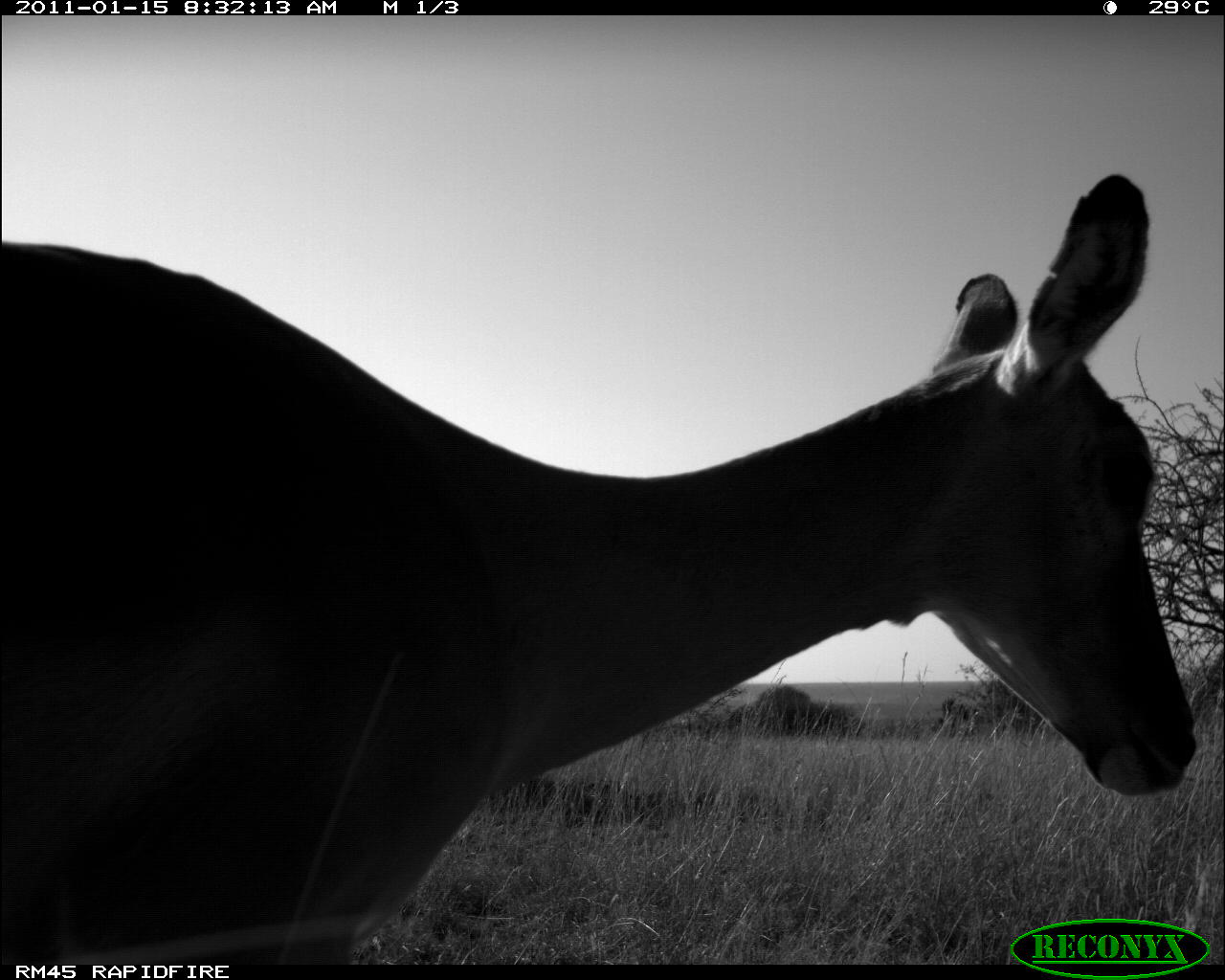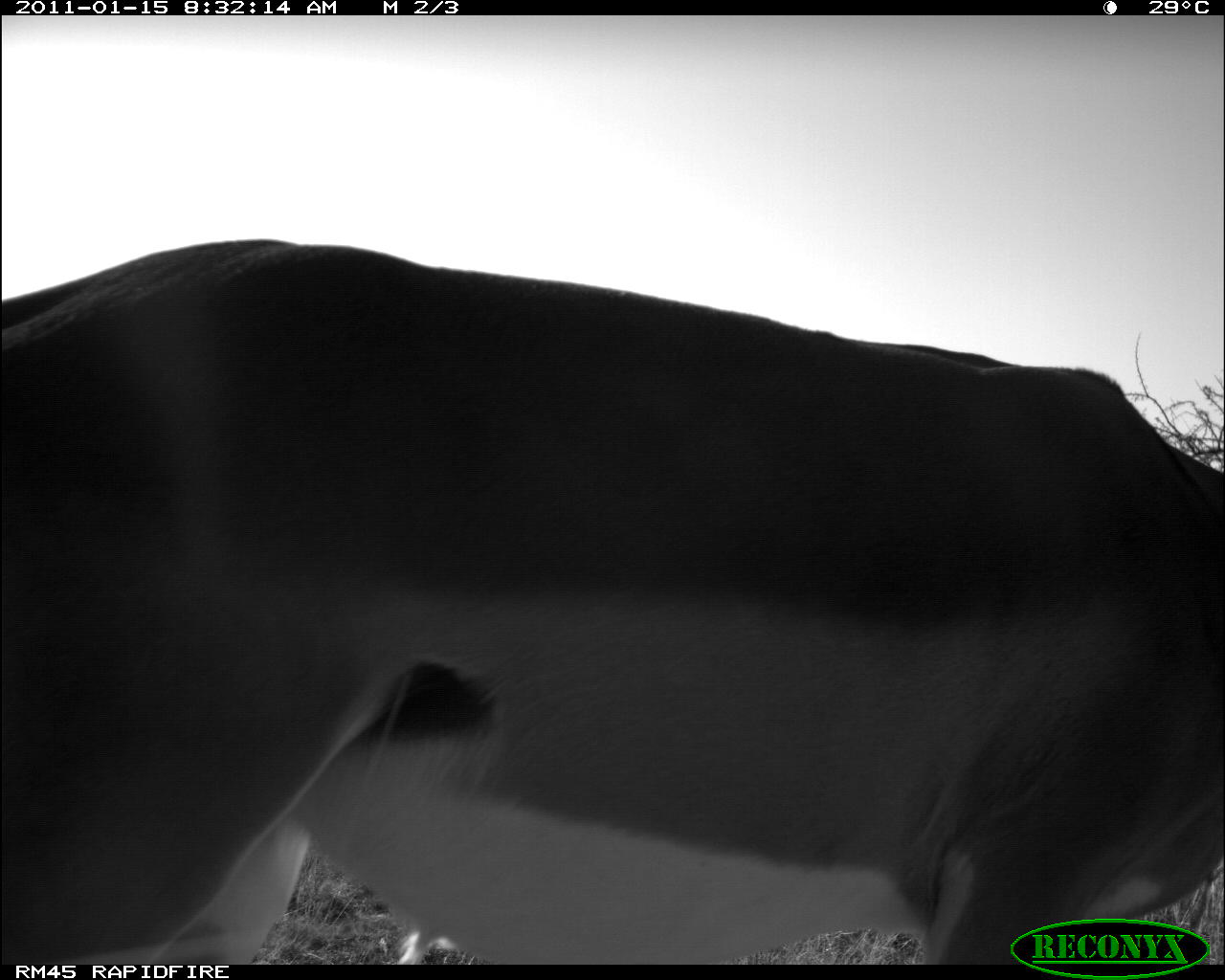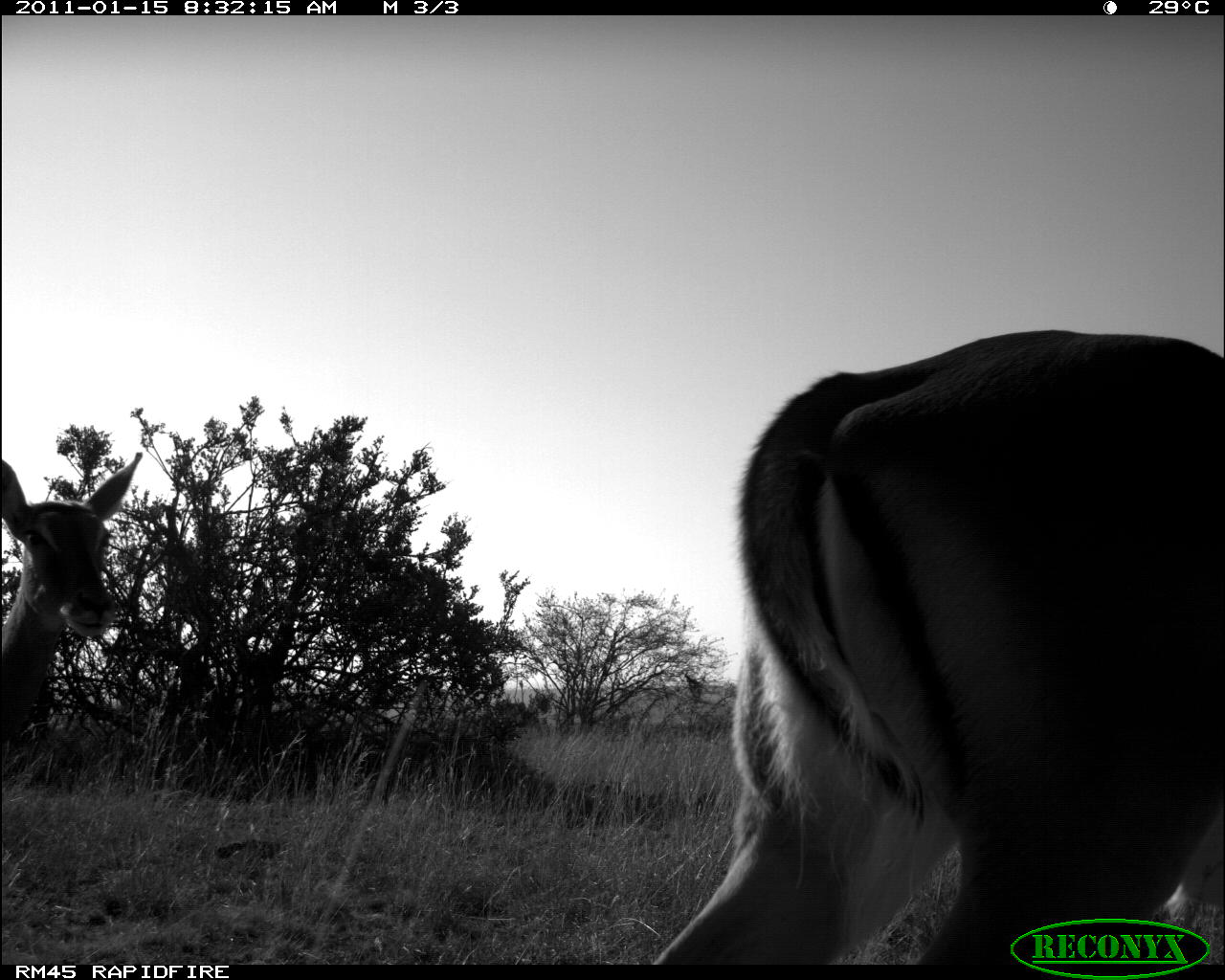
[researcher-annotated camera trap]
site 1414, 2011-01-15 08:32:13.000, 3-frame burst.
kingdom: Animalia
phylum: Chordata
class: Mammalia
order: Artiodactyla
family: Bovidae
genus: Aepyceros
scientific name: Aepyceros melampus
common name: impala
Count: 1.